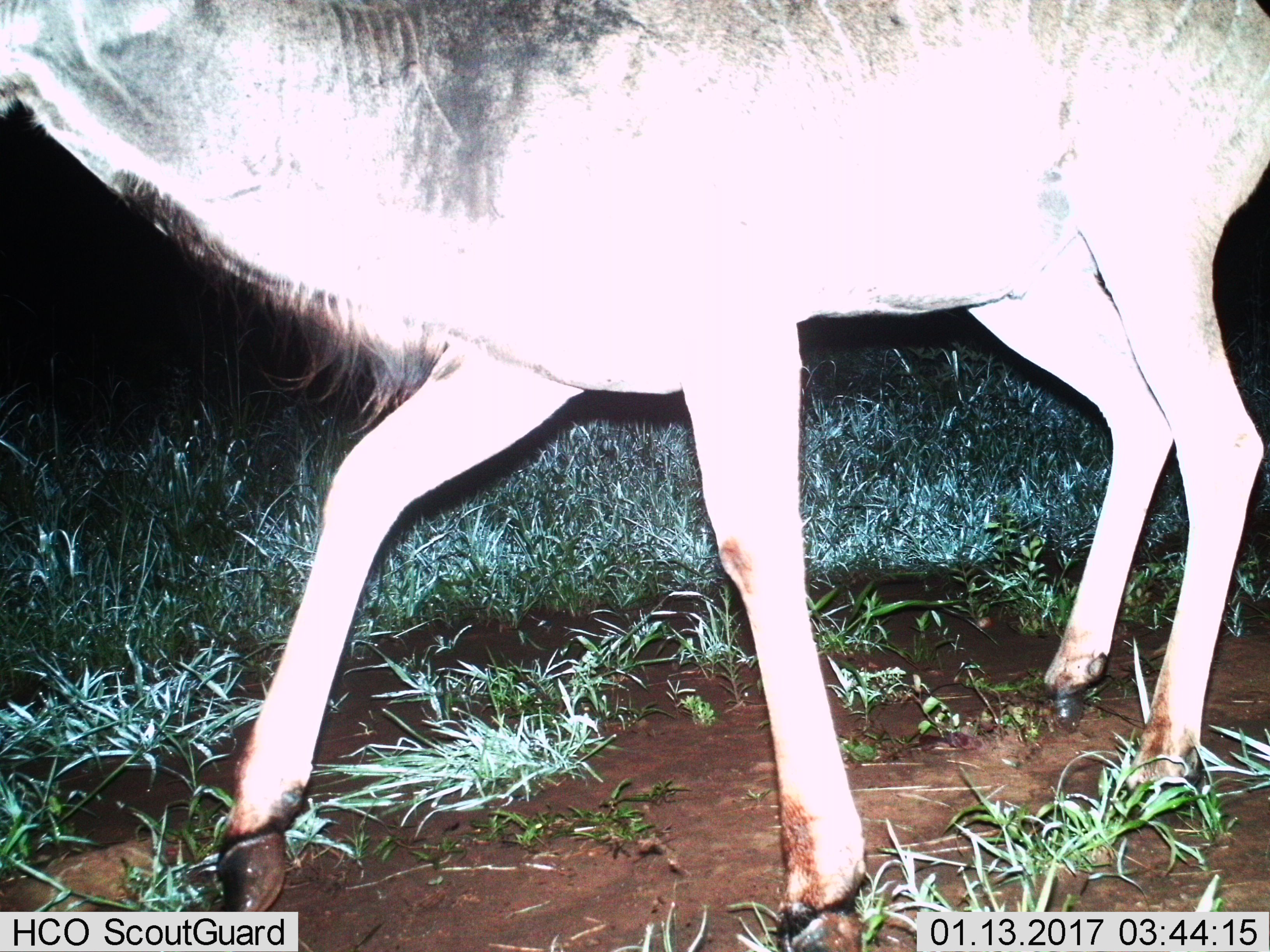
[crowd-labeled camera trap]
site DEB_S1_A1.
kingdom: Animalia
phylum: Chordata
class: Mammalia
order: Artiodactyla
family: Bovidae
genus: Tragelaphus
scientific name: Tragelaphus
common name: kudu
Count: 1.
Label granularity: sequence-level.